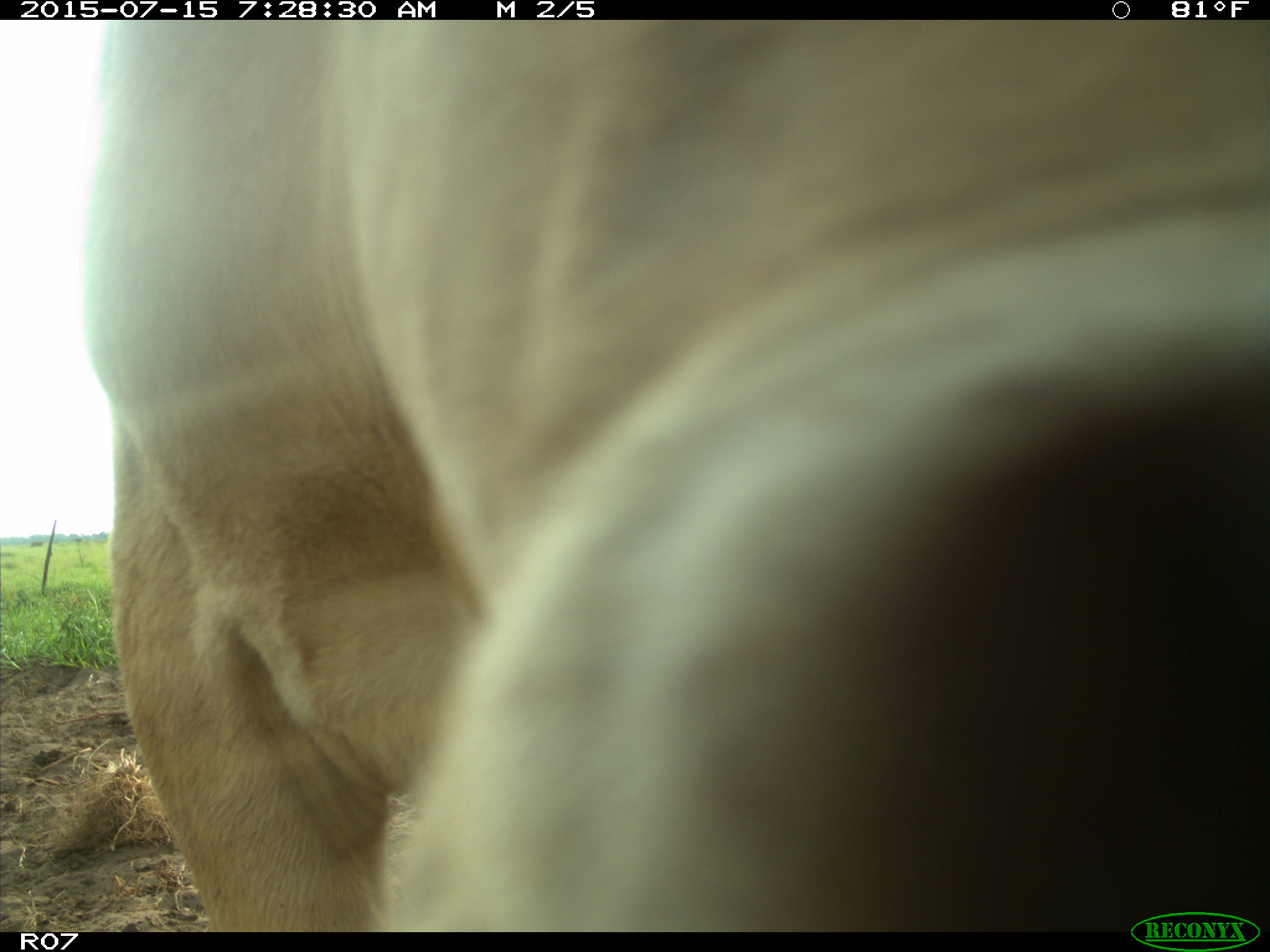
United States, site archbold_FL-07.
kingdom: Animalia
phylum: Chordata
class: Mammalia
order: Artiodactyla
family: Bovidae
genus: Bos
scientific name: Bos taurus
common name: domestic cow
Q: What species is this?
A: Bos taurus (domestic cow).